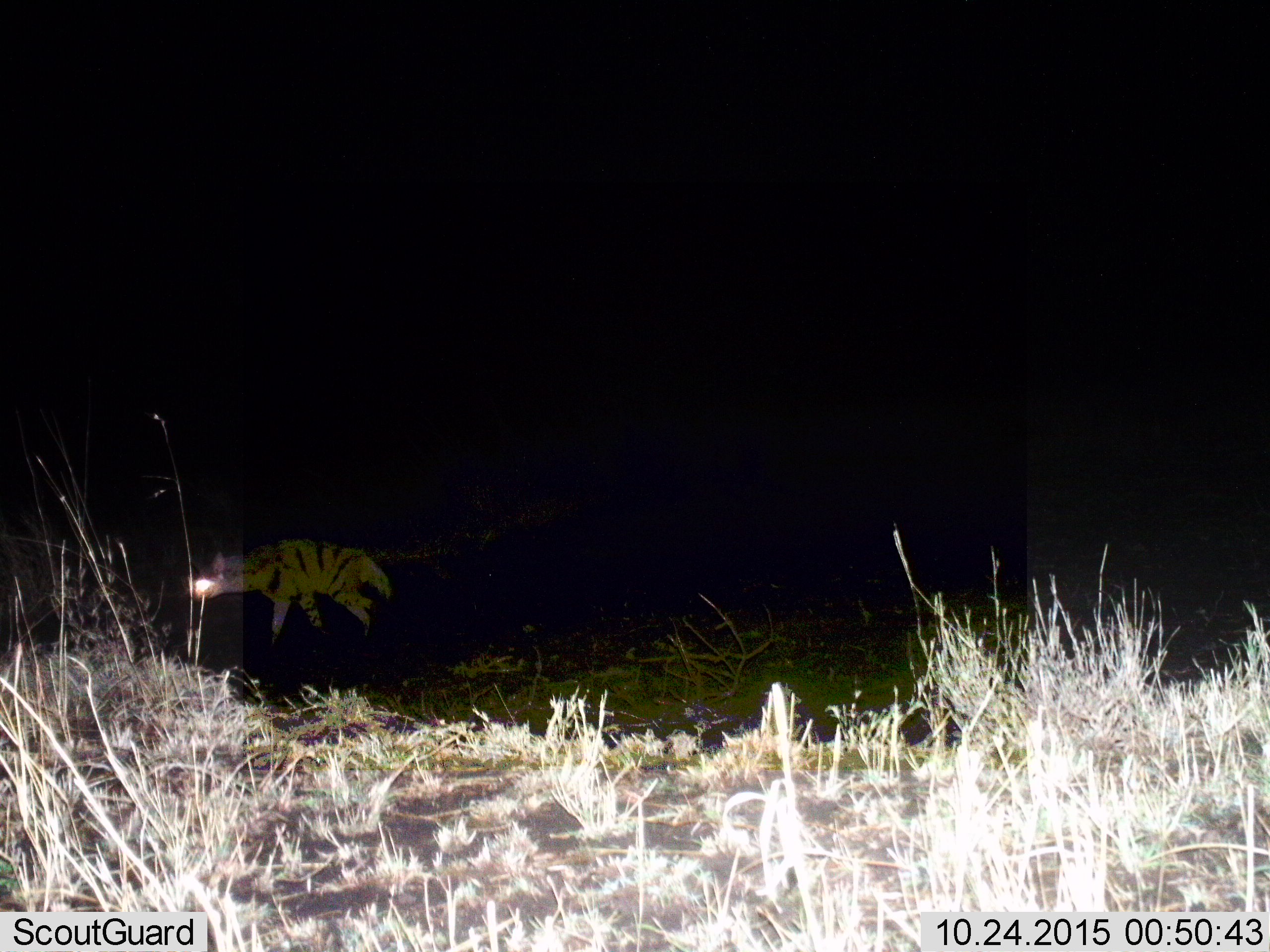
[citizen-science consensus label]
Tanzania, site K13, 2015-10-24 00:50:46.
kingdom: Animalia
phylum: Chordata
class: Mammalia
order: Carnivora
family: Hyaenidae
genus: Hyaena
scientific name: Hyaena hyaena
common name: striped hyena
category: hyenastriped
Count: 1.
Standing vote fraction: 33%.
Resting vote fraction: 0%.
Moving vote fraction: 67%.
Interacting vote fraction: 0%.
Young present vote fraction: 0%.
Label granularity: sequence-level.